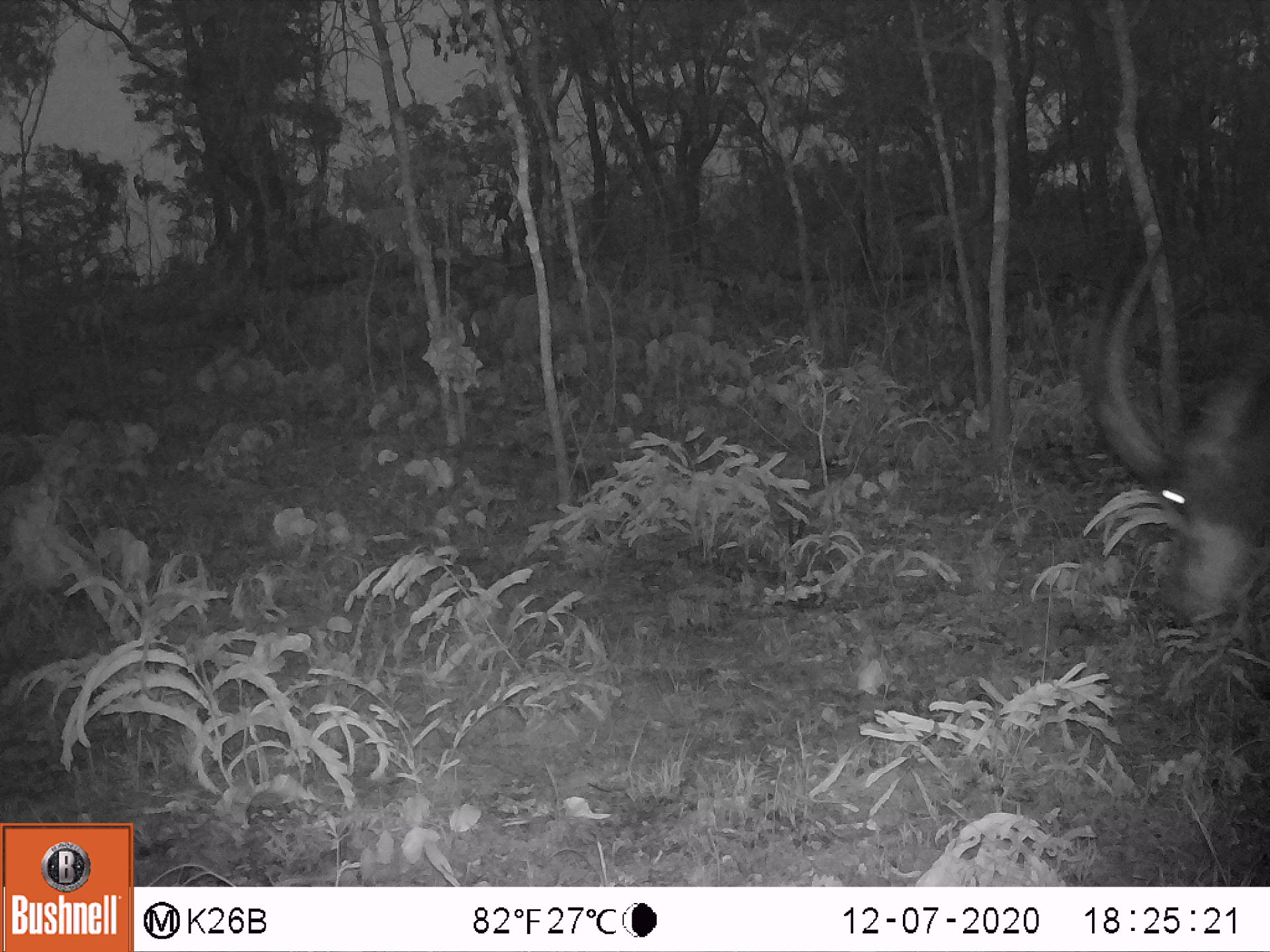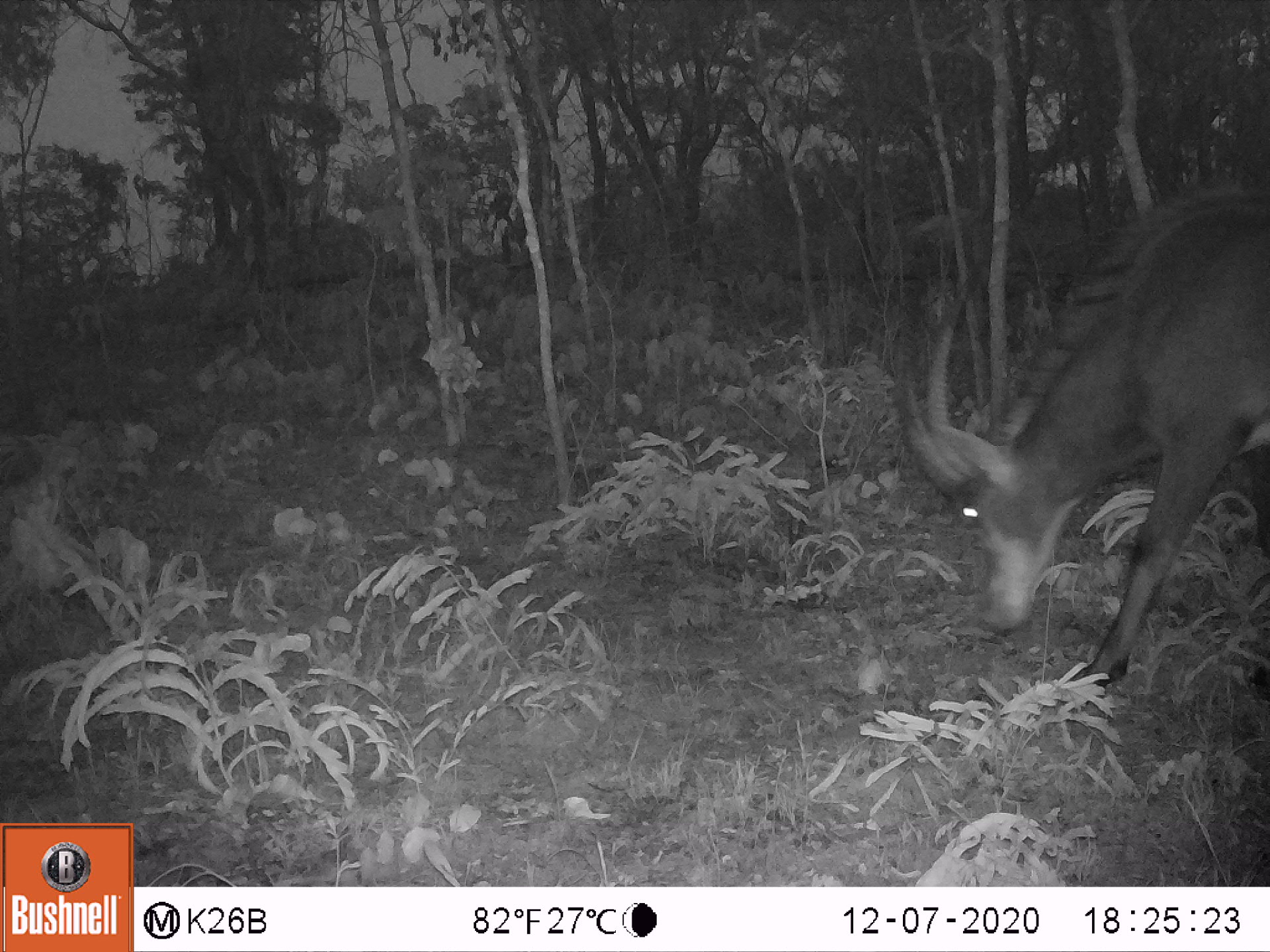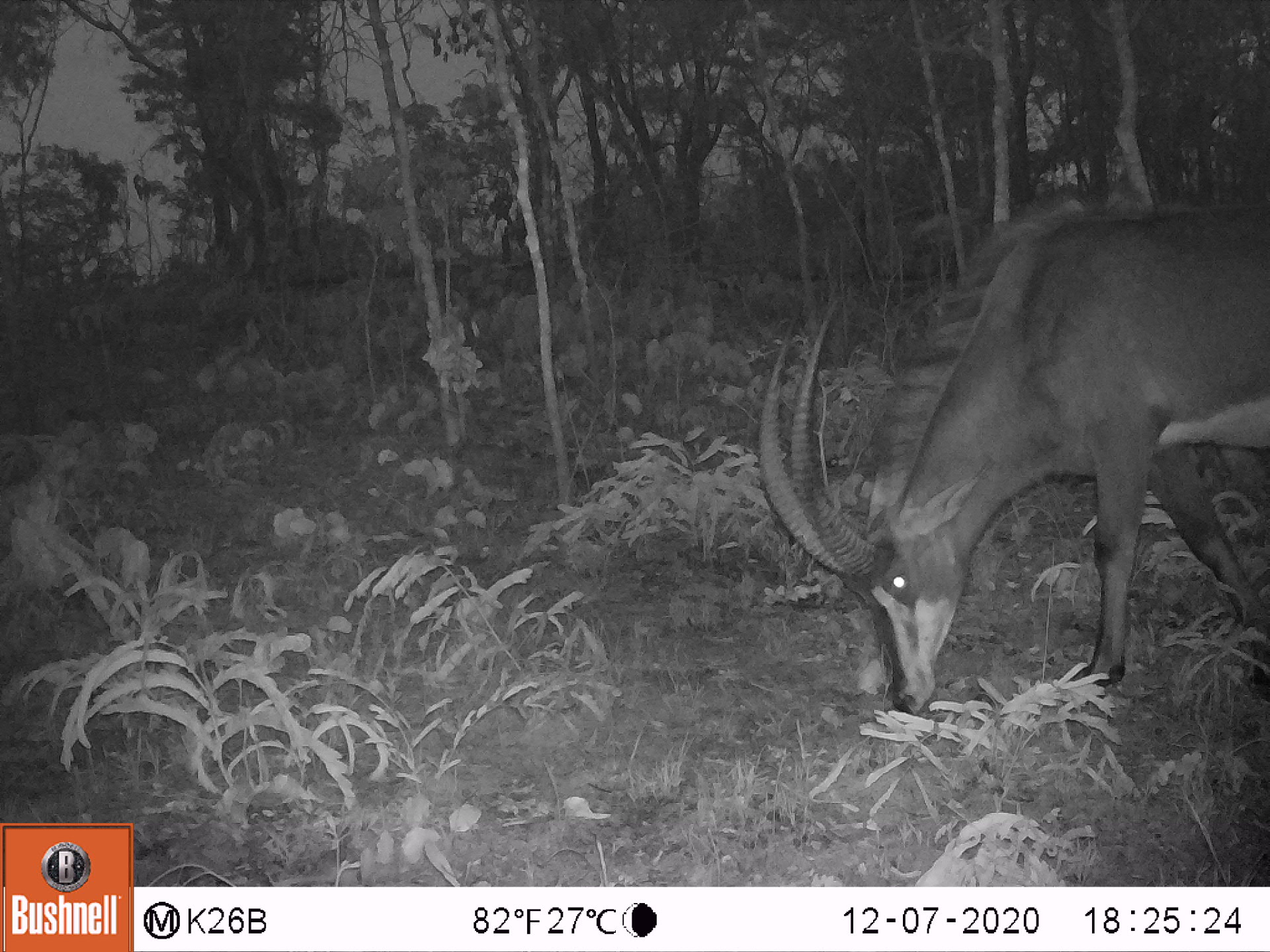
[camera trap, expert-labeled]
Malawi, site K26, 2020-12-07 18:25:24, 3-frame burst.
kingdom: Animalia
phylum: Chordata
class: Mammalia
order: Artiodactyla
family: Bovidae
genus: Hippotragus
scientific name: Hippotragus niger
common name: sable antelope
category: sable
Sable (sable antelope) (Hippotragus niger), count 1.